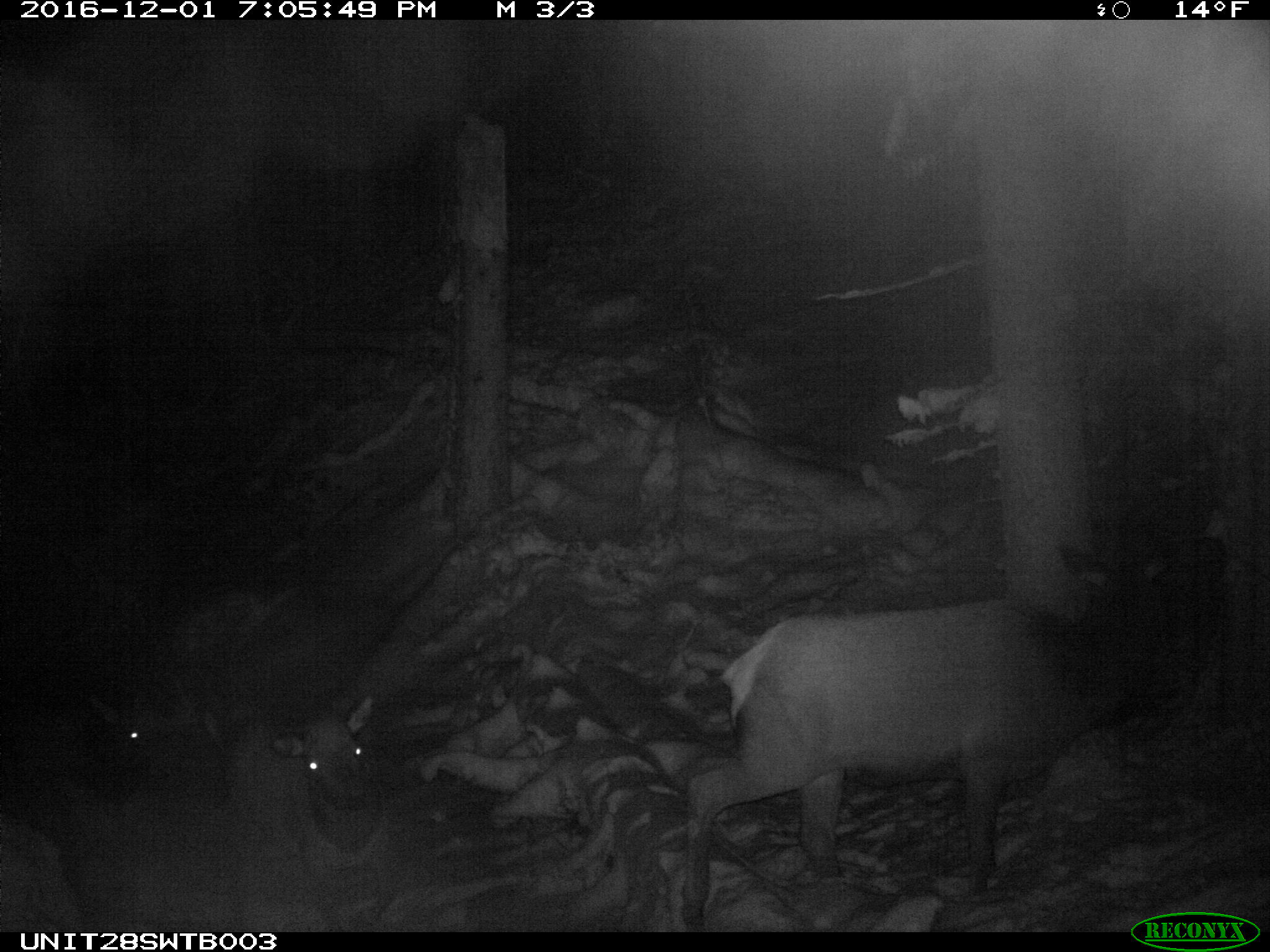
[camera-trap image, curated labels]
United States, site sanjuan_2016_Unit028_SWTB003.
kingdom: Animalia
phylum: Chordata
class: Mammalia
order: Artiodactyla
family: Cervidae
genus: Cervus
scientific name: Cervus elaphus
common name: red deer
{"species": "Cervus elaphus (red deer)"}